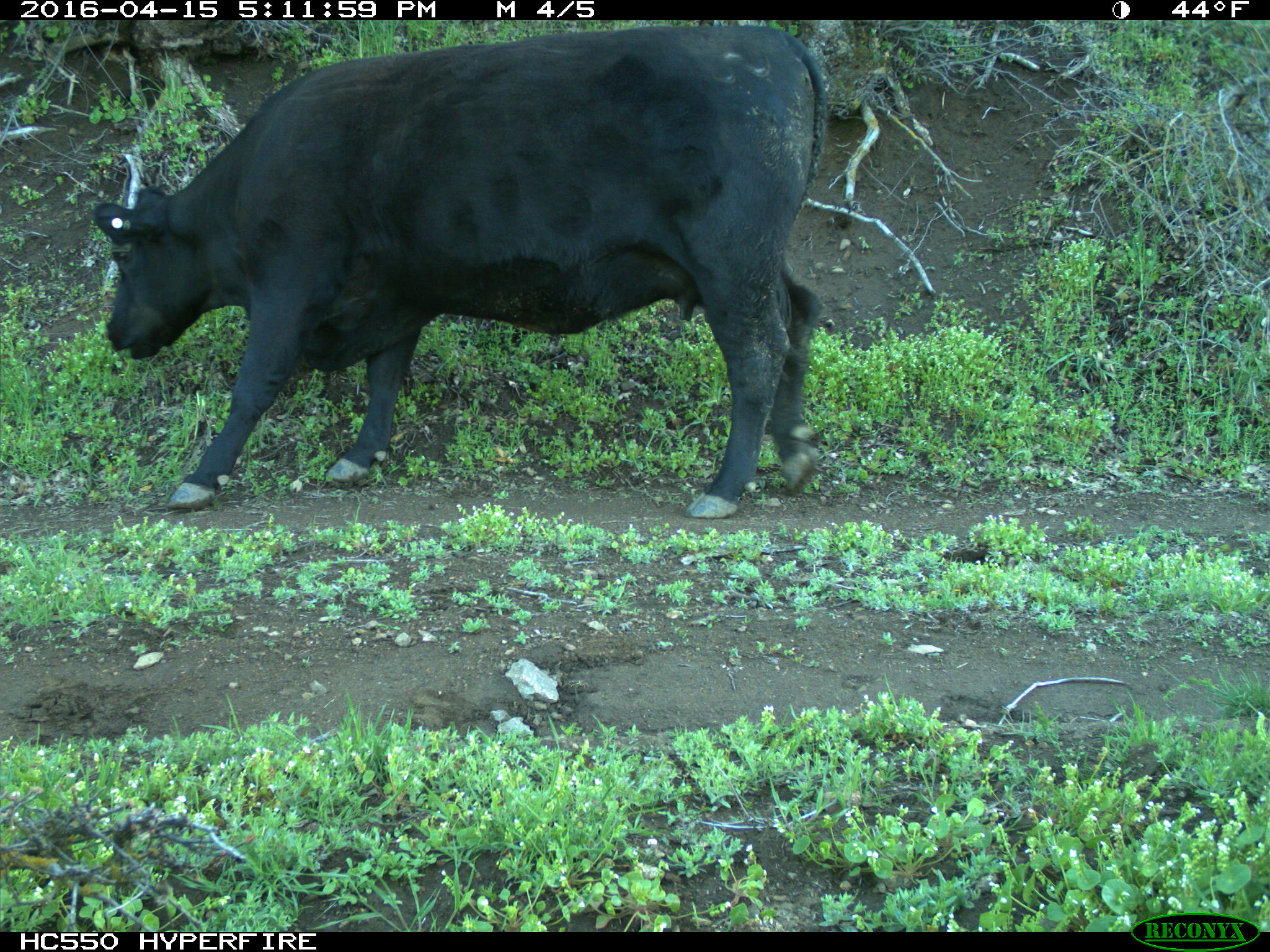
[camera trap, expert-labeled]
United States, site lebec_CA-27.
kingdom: Animalia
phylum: Chordata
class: Mammalia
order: Artiodactyla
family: Bovidae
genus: Bos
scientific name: Bos taurus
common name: domestic cow